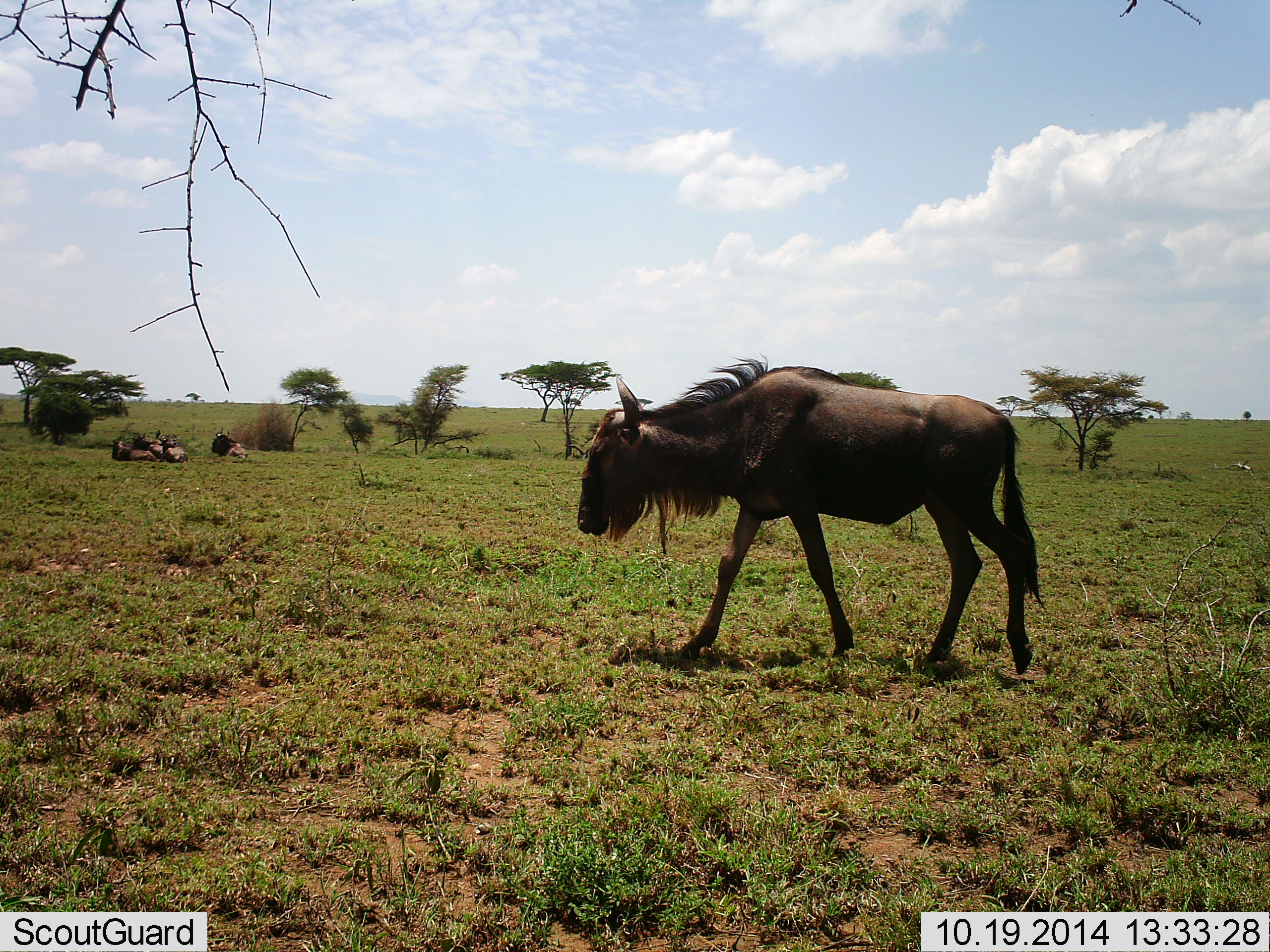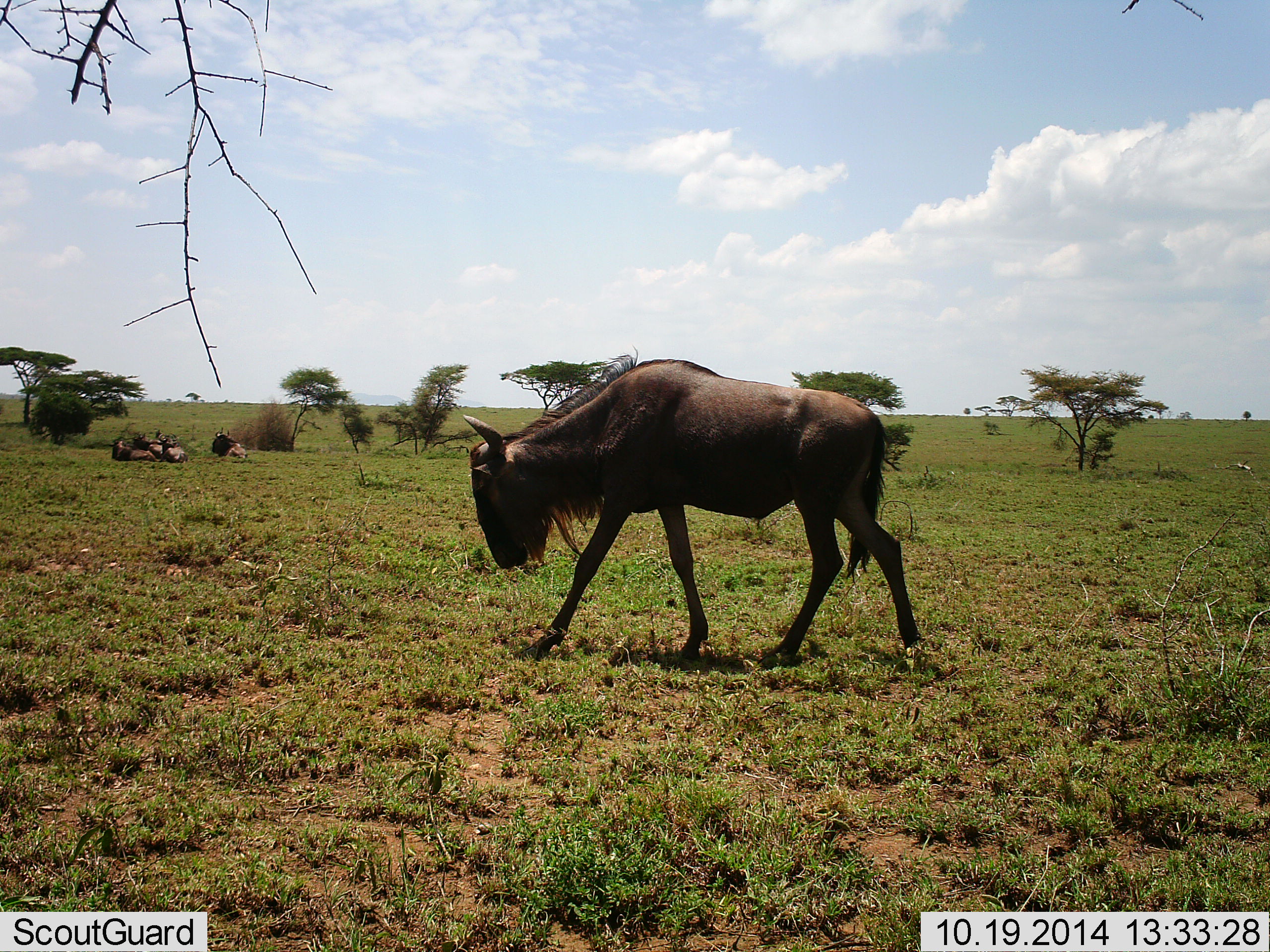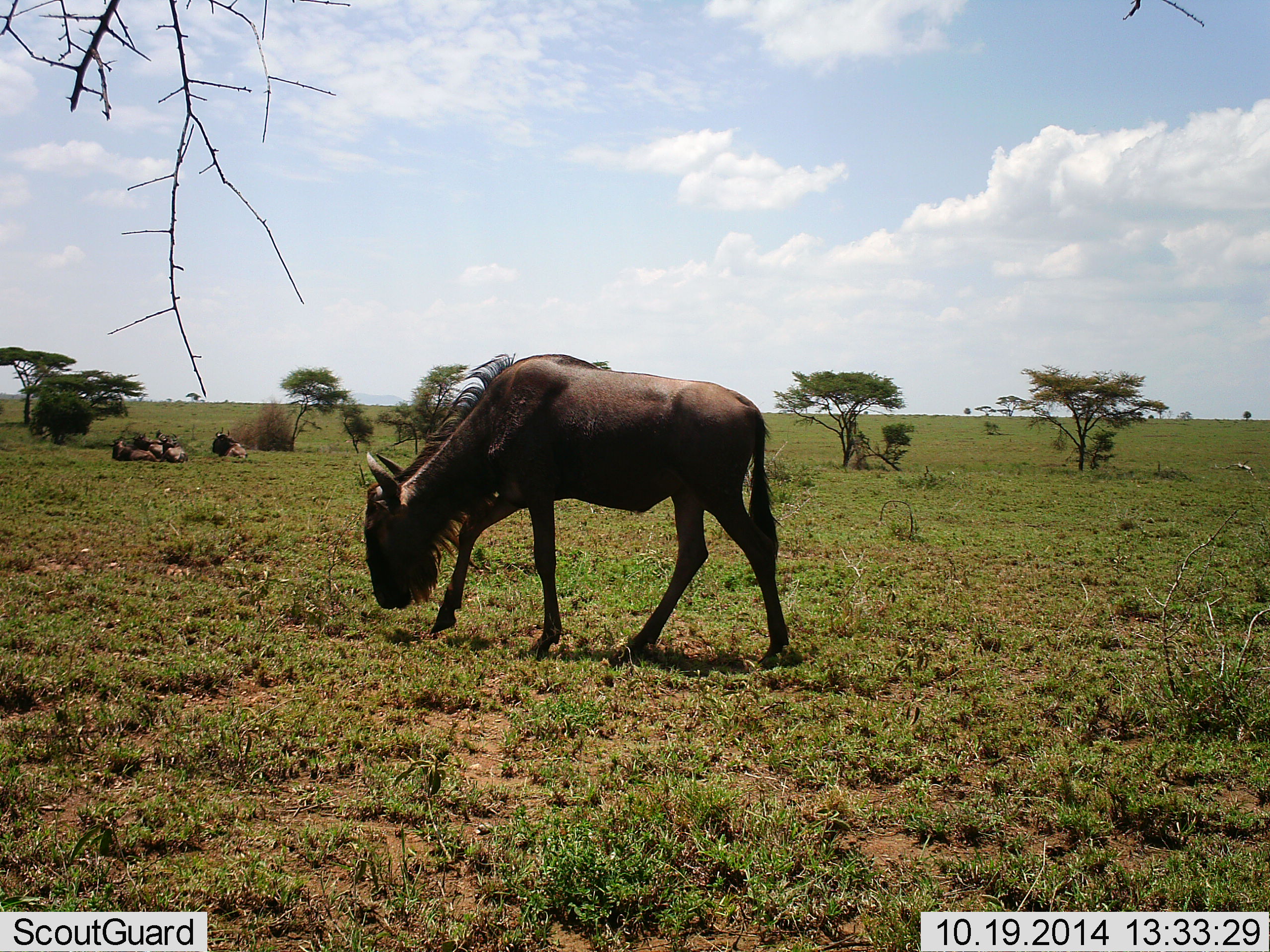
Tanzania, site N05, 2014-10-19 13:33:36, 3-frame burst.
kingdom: Animalia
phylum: Chordata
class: Mammalia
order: Artiodactyla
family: Bovidae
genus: Connochaetes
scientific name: Connochaetes taurinus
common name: blue wildebeest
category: wildebeest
Wildebeest (blue wildebeest) (Connochaetes taurinus), count 4. Behavior (volunteer vote fractions): standing 0%, resting 70%, moving 80%, interacting 0%. Young present (vote fraction): 0%. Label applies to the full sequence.